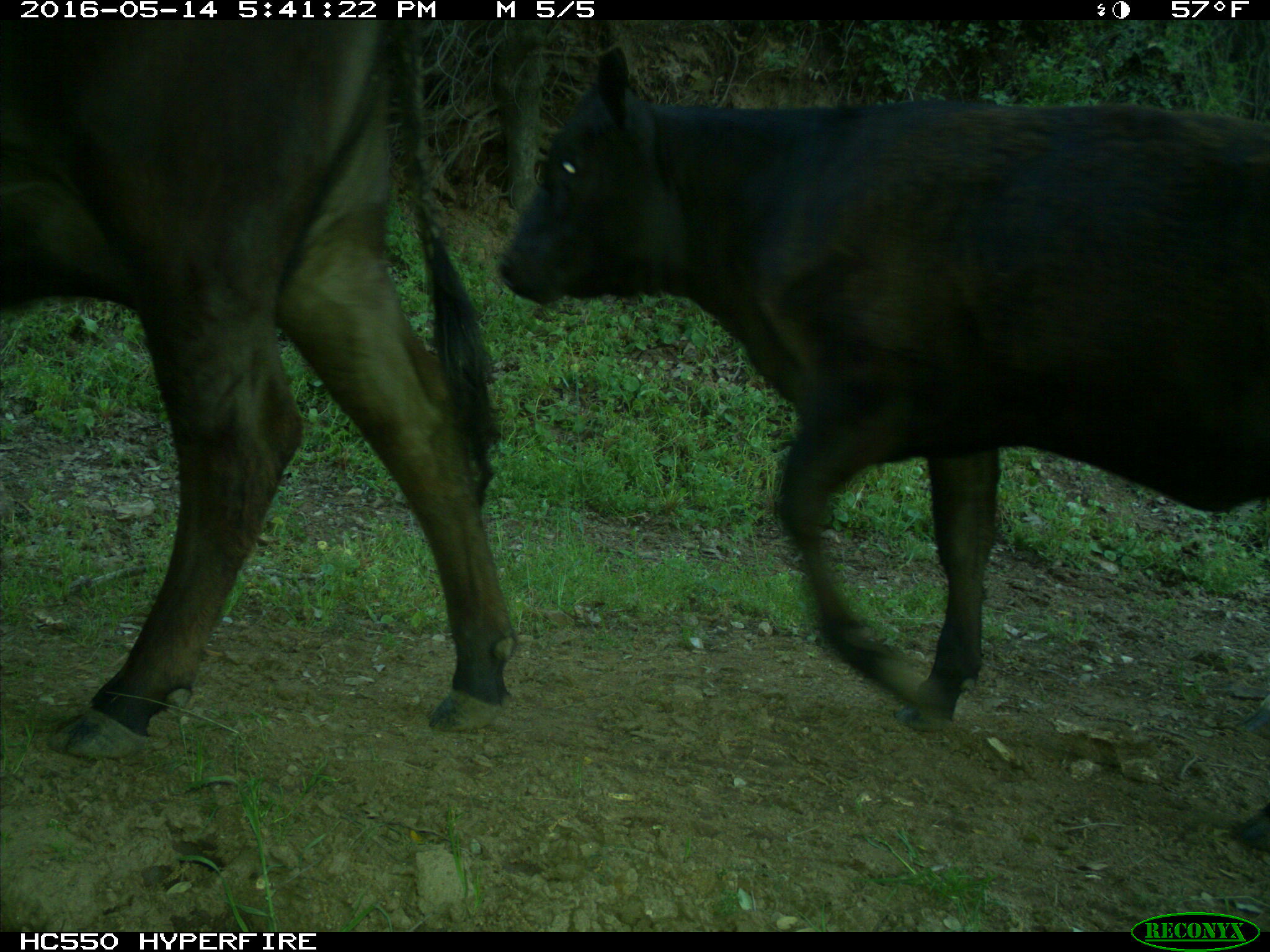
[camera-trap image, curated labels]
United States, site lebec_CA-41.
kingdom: Animalia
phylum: Chordata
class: Mammalia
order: Artiodactyla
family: Bovidae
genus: Bos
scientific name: Bos taurus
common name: domestic cow